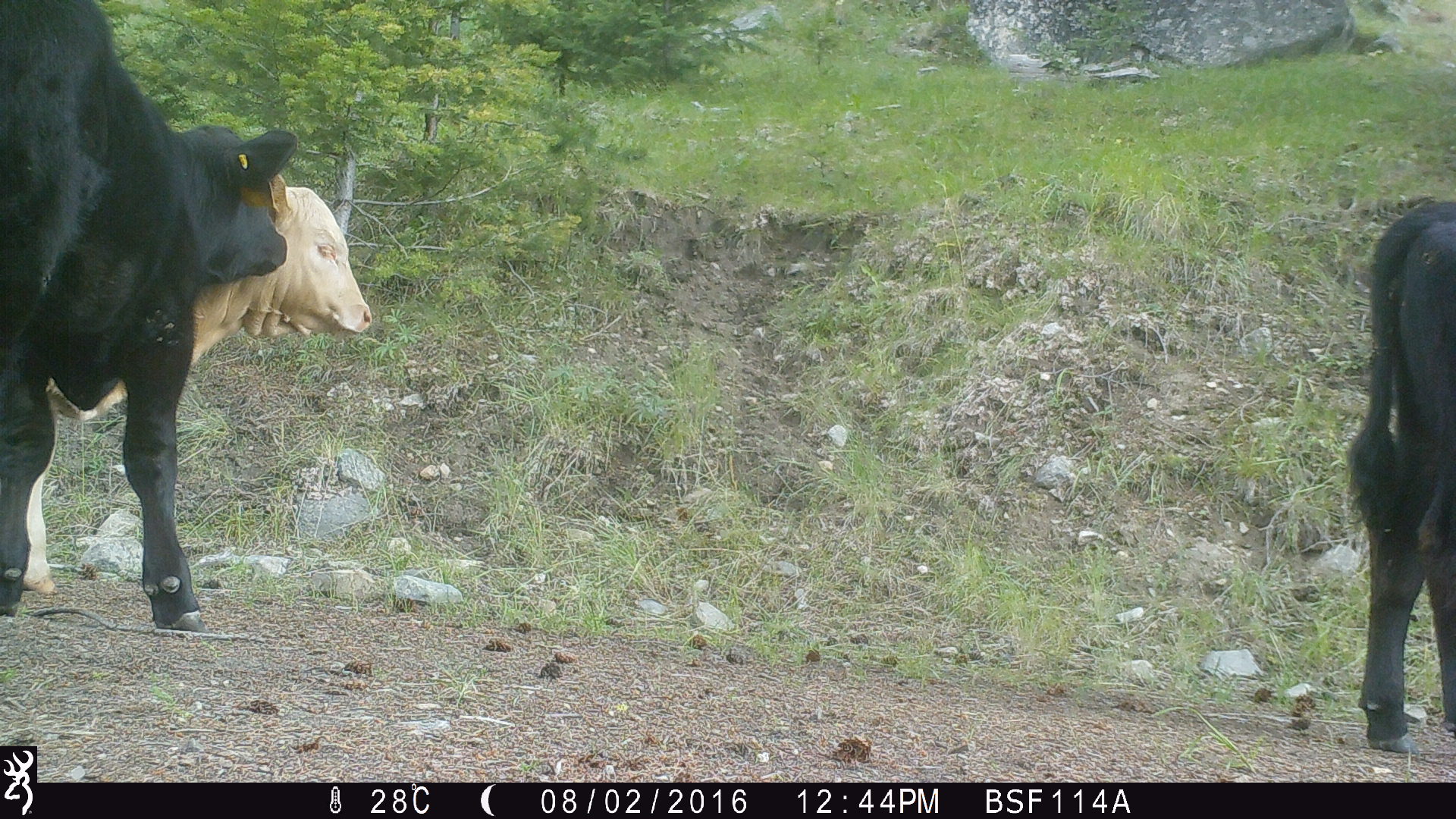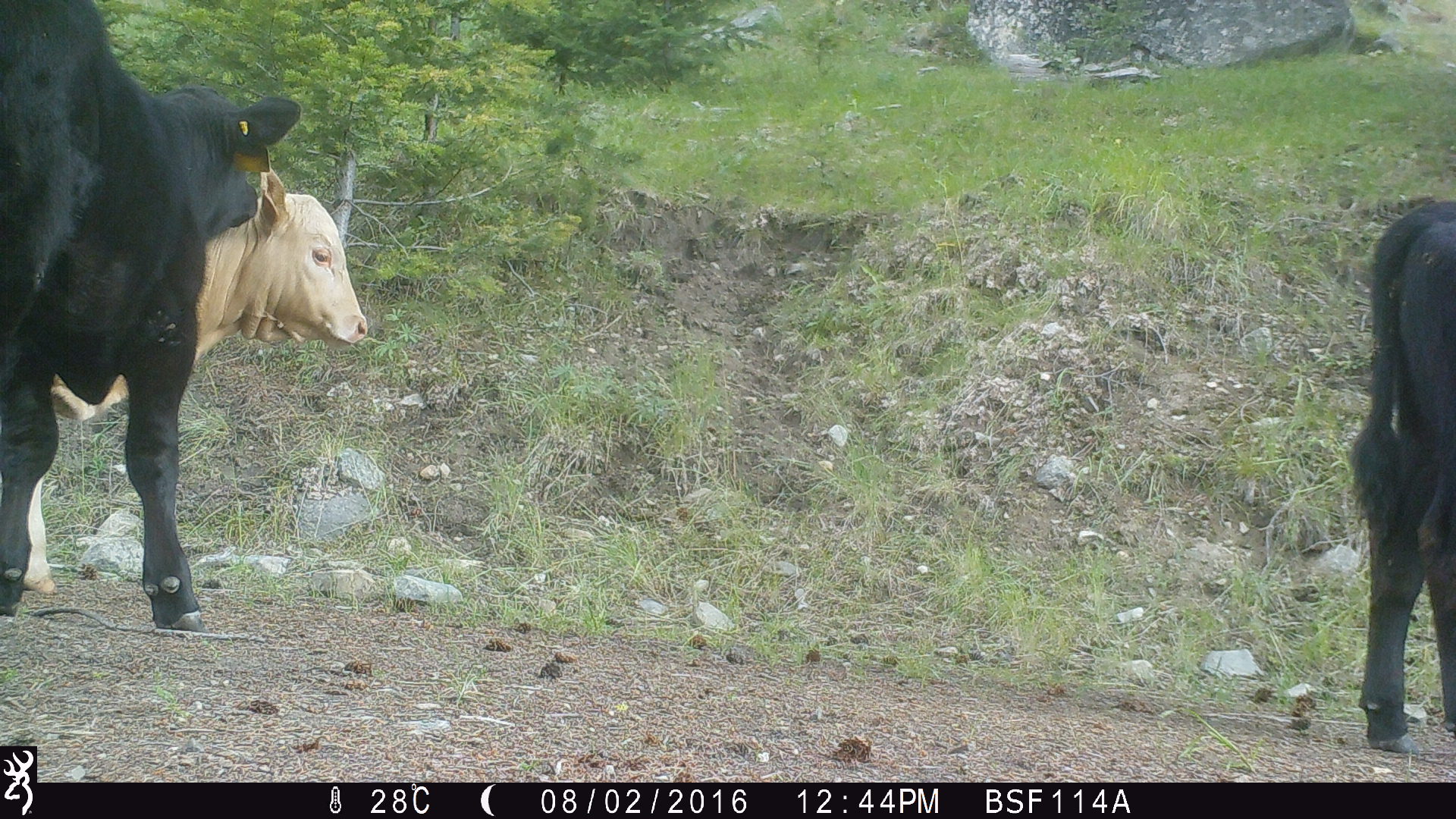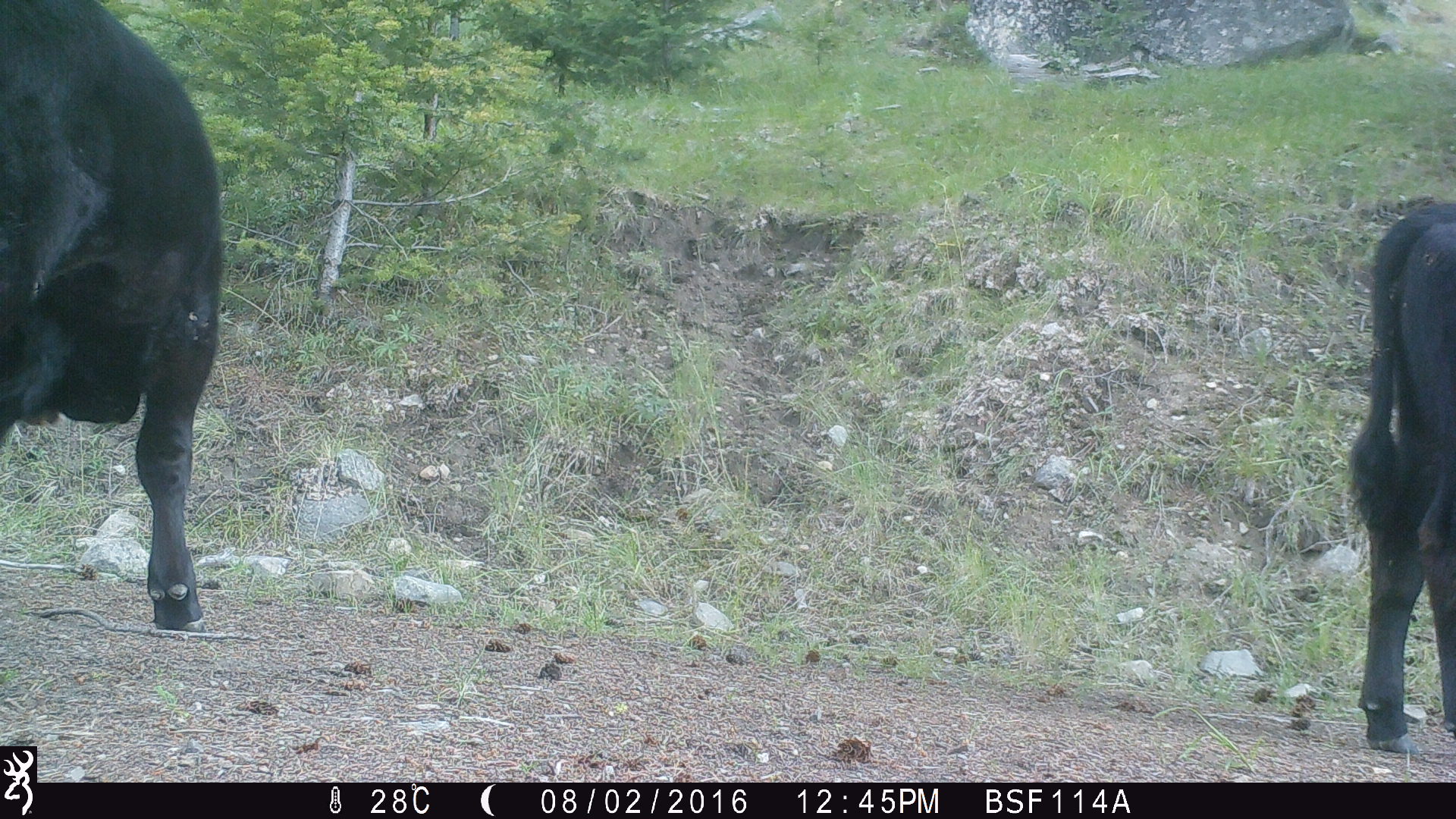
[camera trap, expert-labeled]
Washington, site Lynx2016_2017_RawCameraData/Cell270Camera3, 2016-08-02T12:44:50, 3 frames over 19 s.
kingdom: Animalia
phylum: Chordata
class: Mammalia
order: Artiodactyla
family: Bovidae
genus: Bos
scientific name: Bos taurus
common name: domestic cattle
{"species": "domestic cattle (Bos taurus)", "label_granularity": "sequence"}